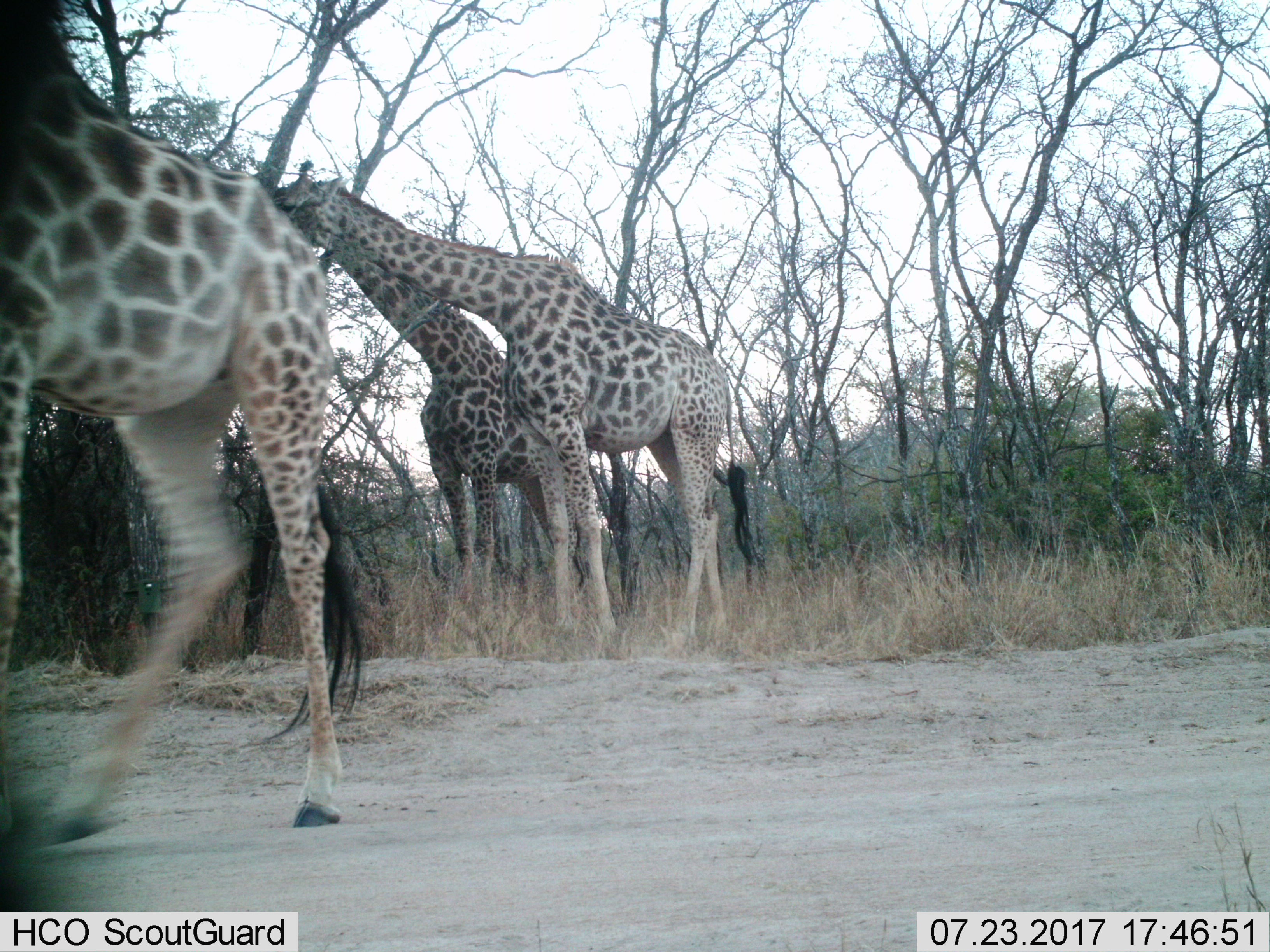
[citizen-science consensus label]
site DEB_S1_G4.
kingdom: Animalia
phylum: Chordata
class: Mammalia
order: Artiodactyla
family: Giraffidae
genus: Giraffa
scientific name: Giraffa camelopardalis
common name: giraffe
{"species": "giraffe (Giraffa camelopardalis)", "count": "3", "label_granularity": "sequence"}